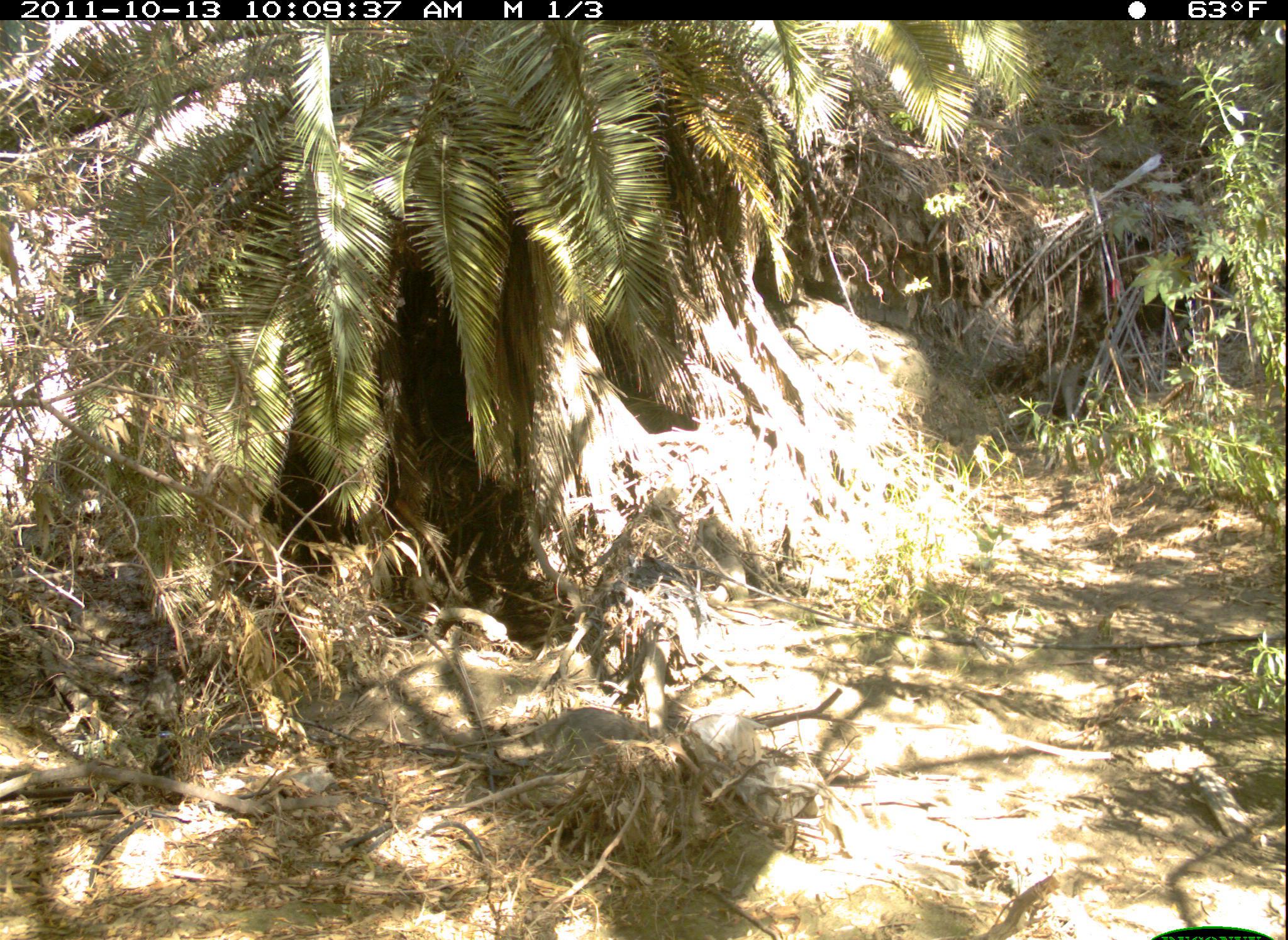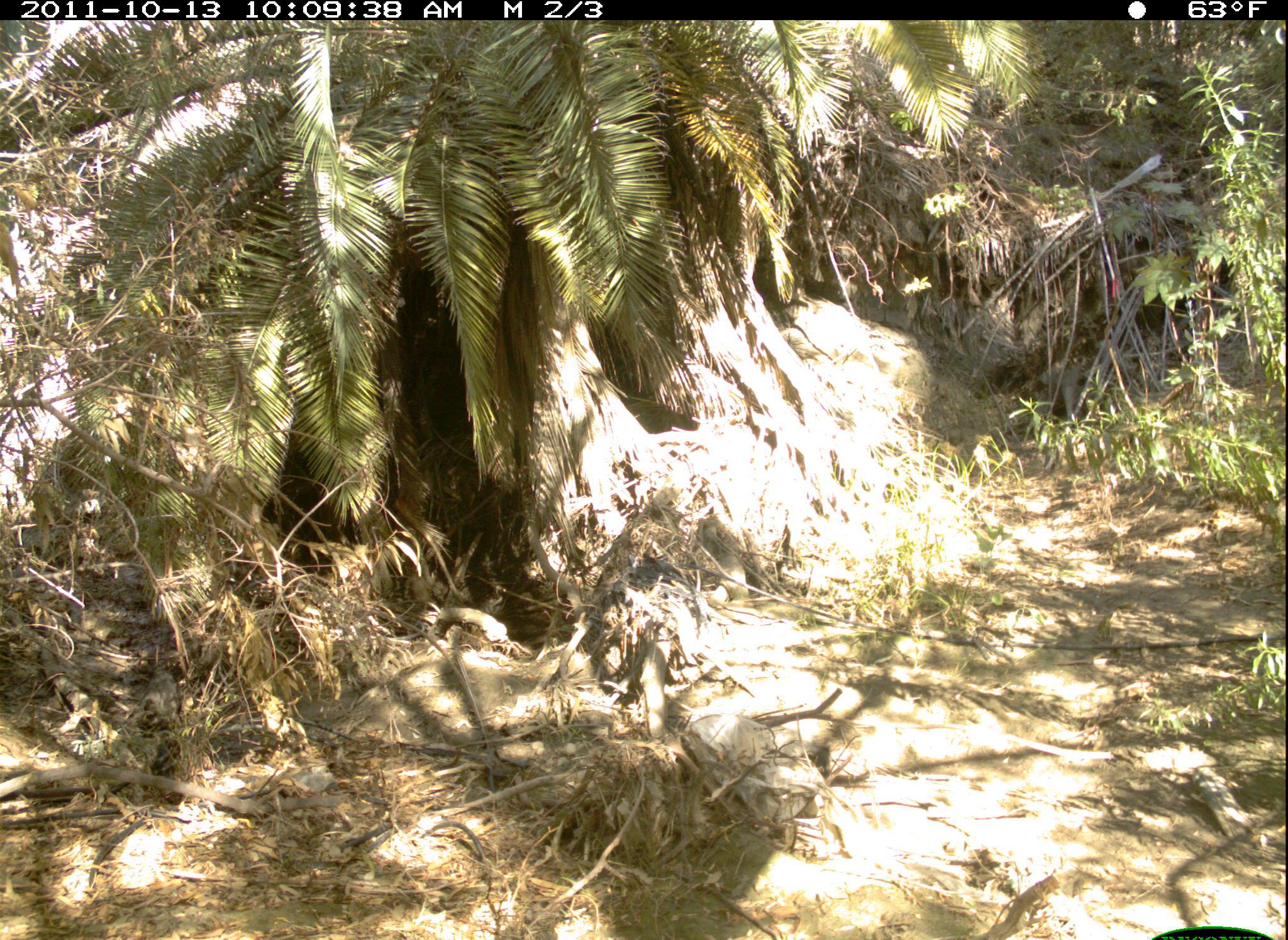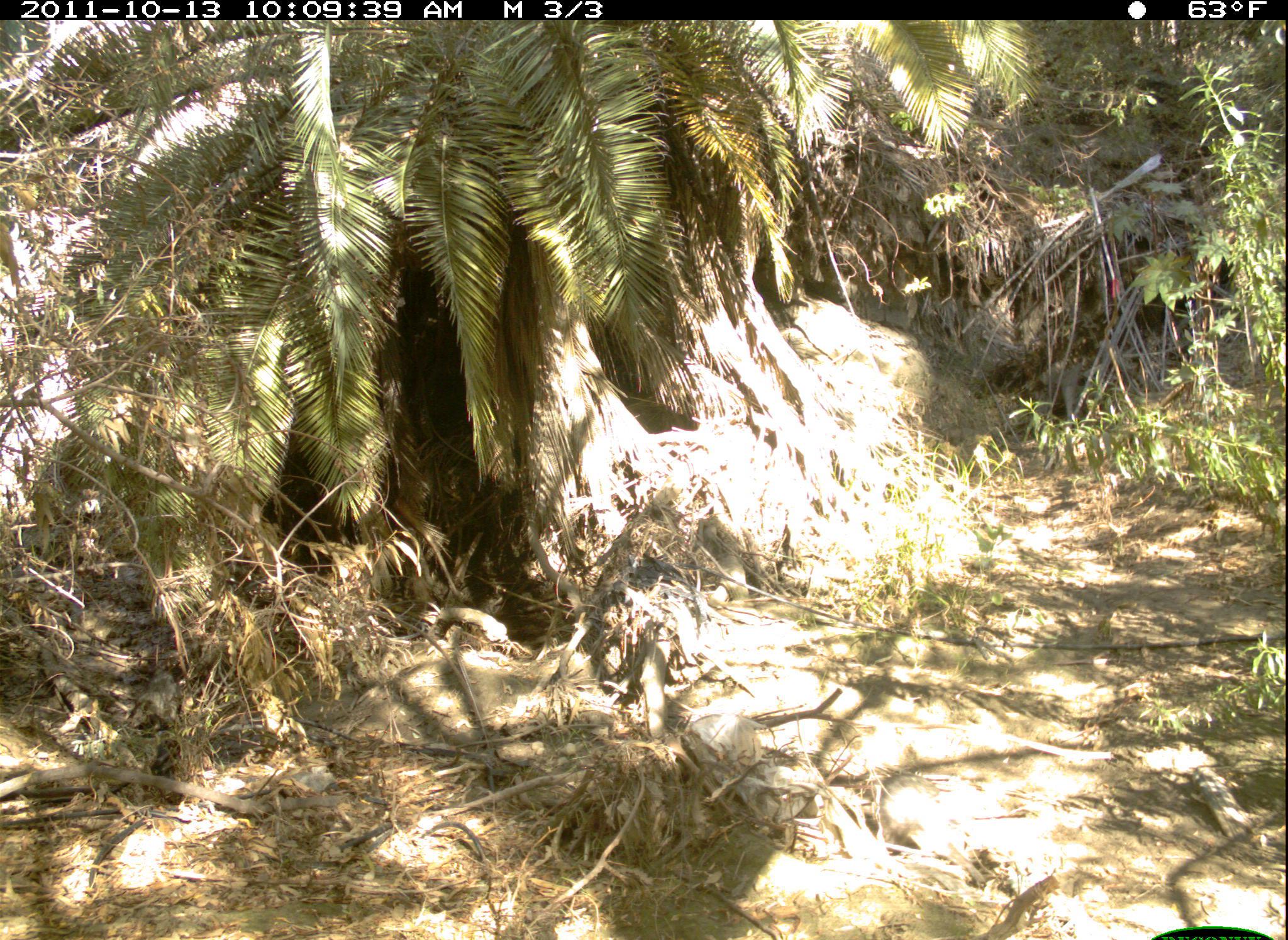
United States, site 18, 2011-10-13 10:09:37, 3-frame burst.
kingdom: Animalia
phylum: Chordata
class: Mammalia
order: Carnivora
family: Procyonidae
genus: Procyon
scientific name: Procyon lotor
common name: raccoon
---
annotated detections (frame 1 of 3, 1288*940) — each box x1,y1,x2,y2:
raccoon: 517,707,658,769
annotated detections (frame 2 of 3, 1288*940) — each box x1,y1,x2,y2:
raccoon: 769,739,830,775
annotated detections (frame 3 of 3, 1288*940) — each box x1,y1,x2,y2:
raccoon: 831,771,960,860